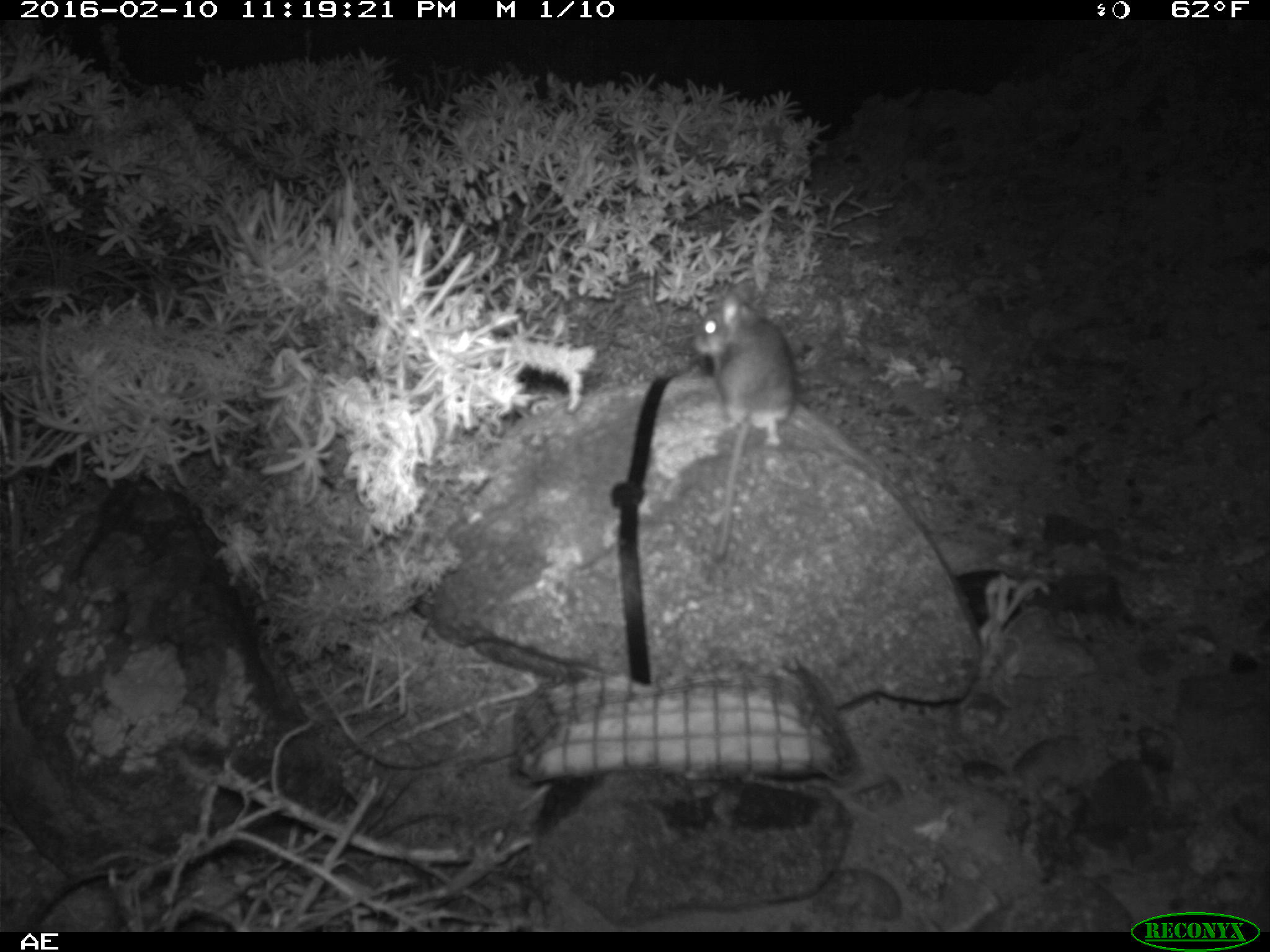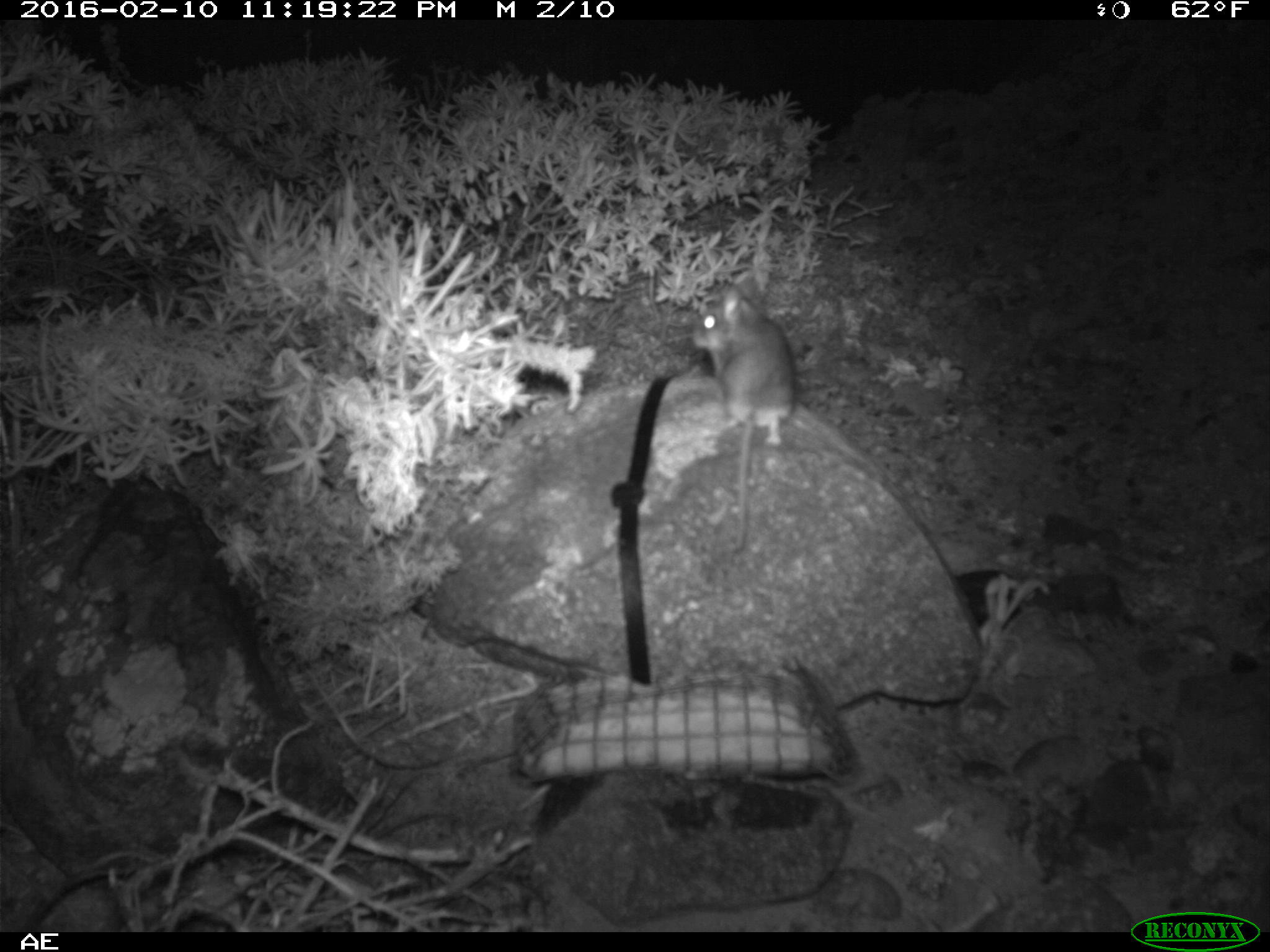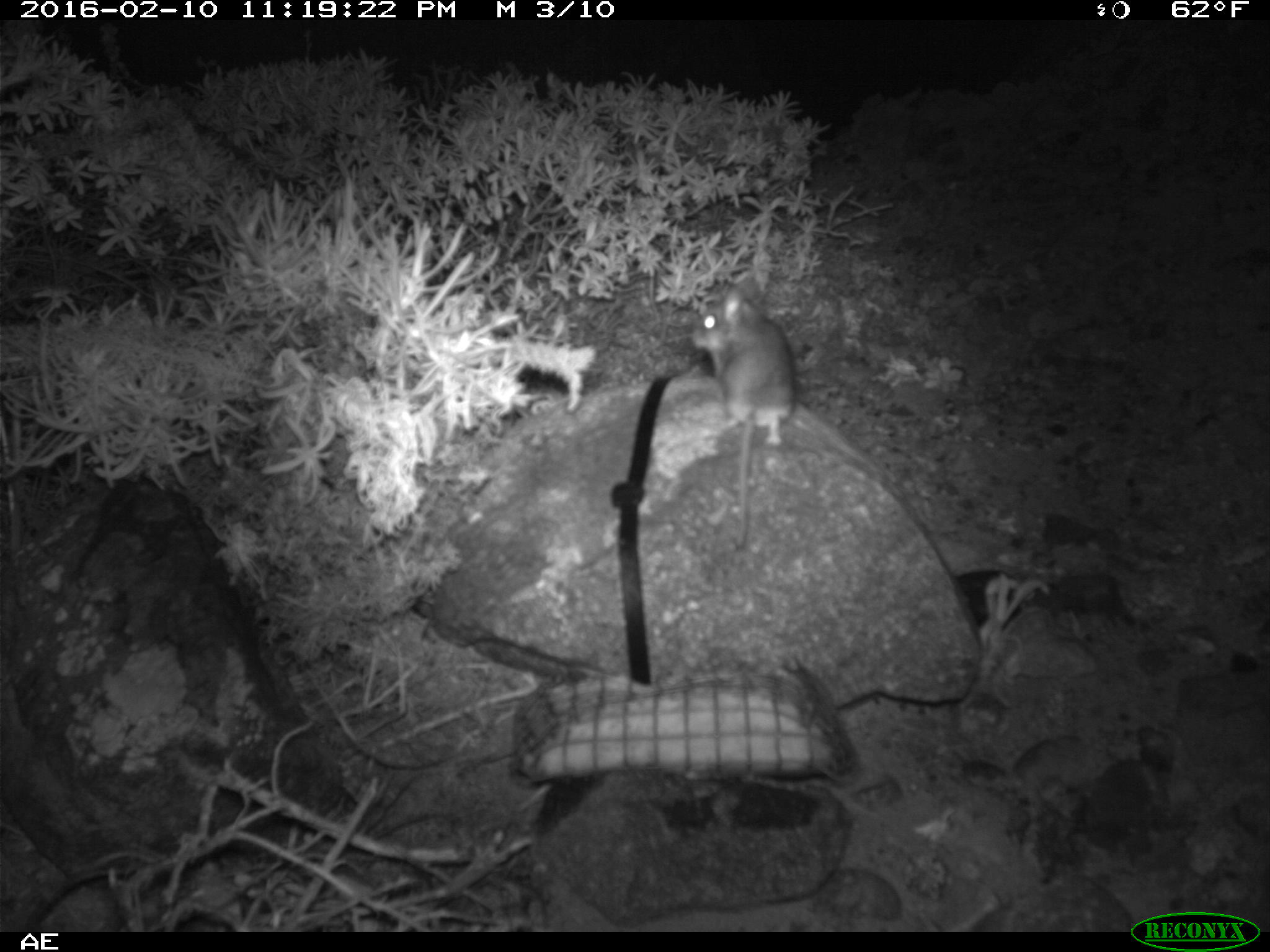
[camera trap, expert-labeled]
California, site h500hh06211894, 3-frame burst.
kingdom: Animalia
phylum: Chordata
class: Mammalia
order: Rodentia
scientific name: Rodentia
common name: rodent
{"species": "rodent (Rodentia)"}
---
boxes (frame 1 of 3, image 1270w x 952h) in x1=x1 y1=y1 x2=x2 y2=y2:
rodent: x1=694 y1=282 x2=796 y2=560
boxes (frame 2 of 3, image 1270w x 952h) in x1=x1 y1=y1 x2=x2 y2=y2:
rodent: x1=691 y1=279 x2=796 y2=562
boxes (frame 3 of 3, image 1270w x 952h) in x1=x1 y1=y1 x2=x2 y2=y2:
rodent: x1=690 y1=284 x2=799 y2=547